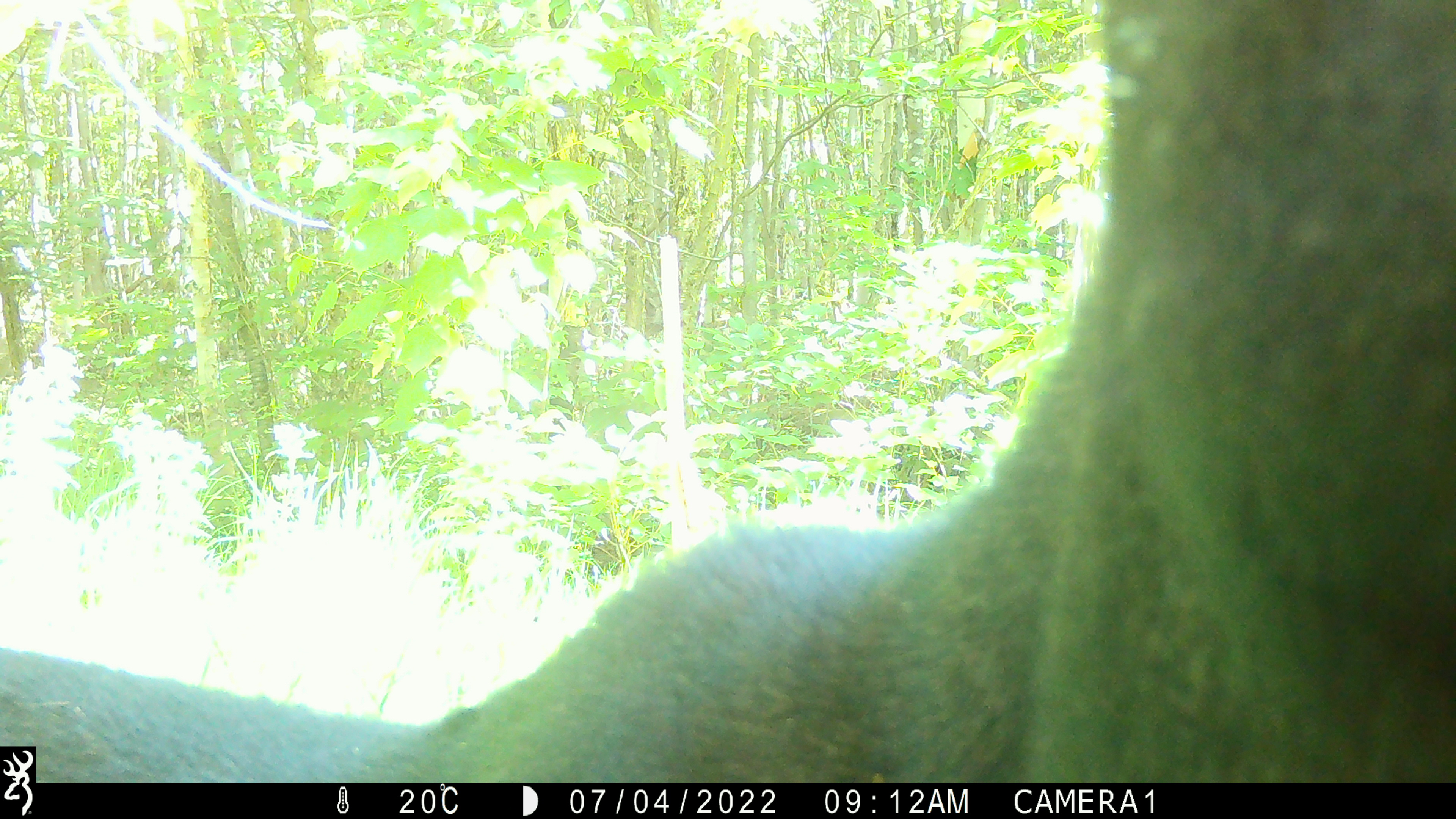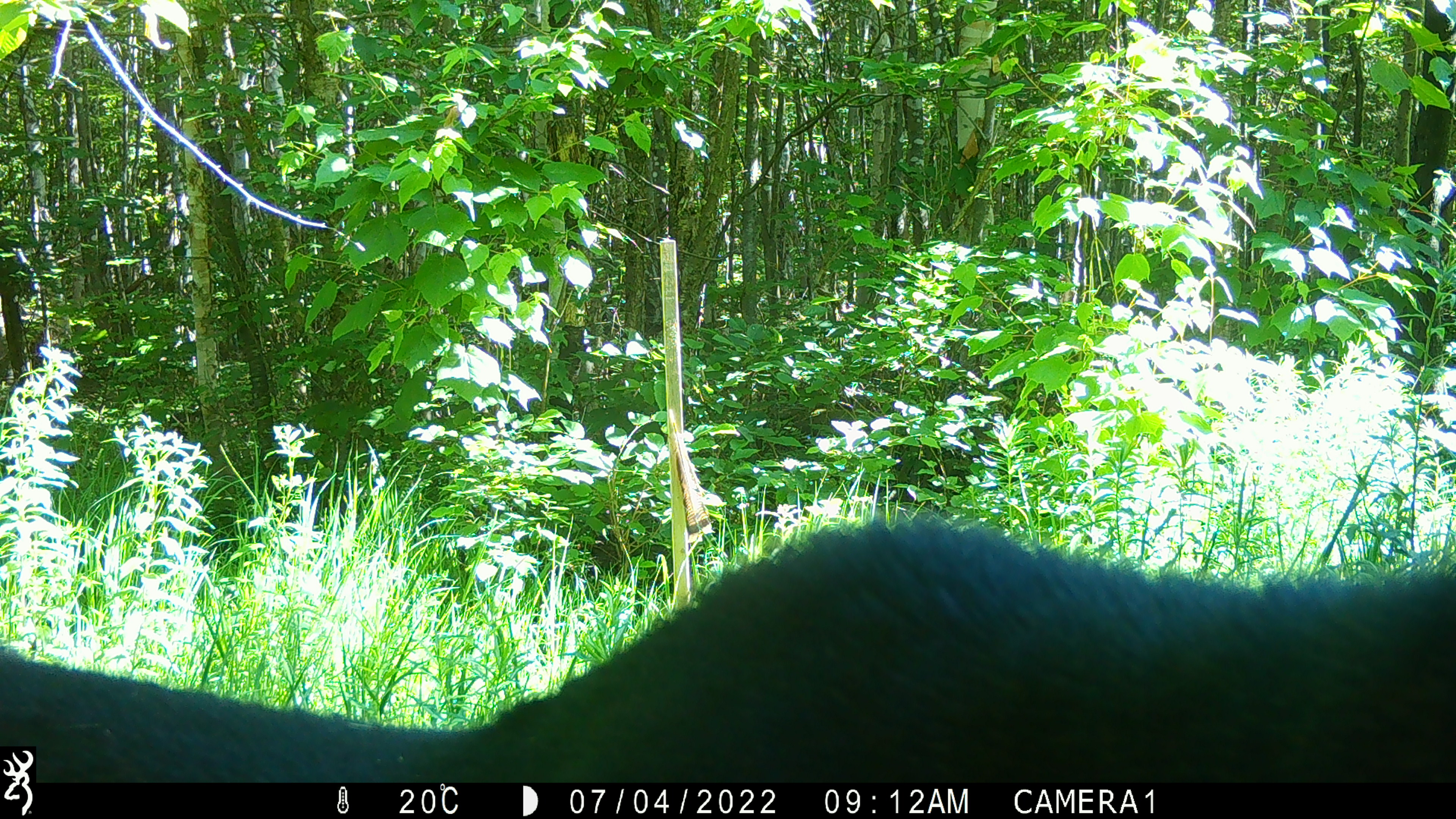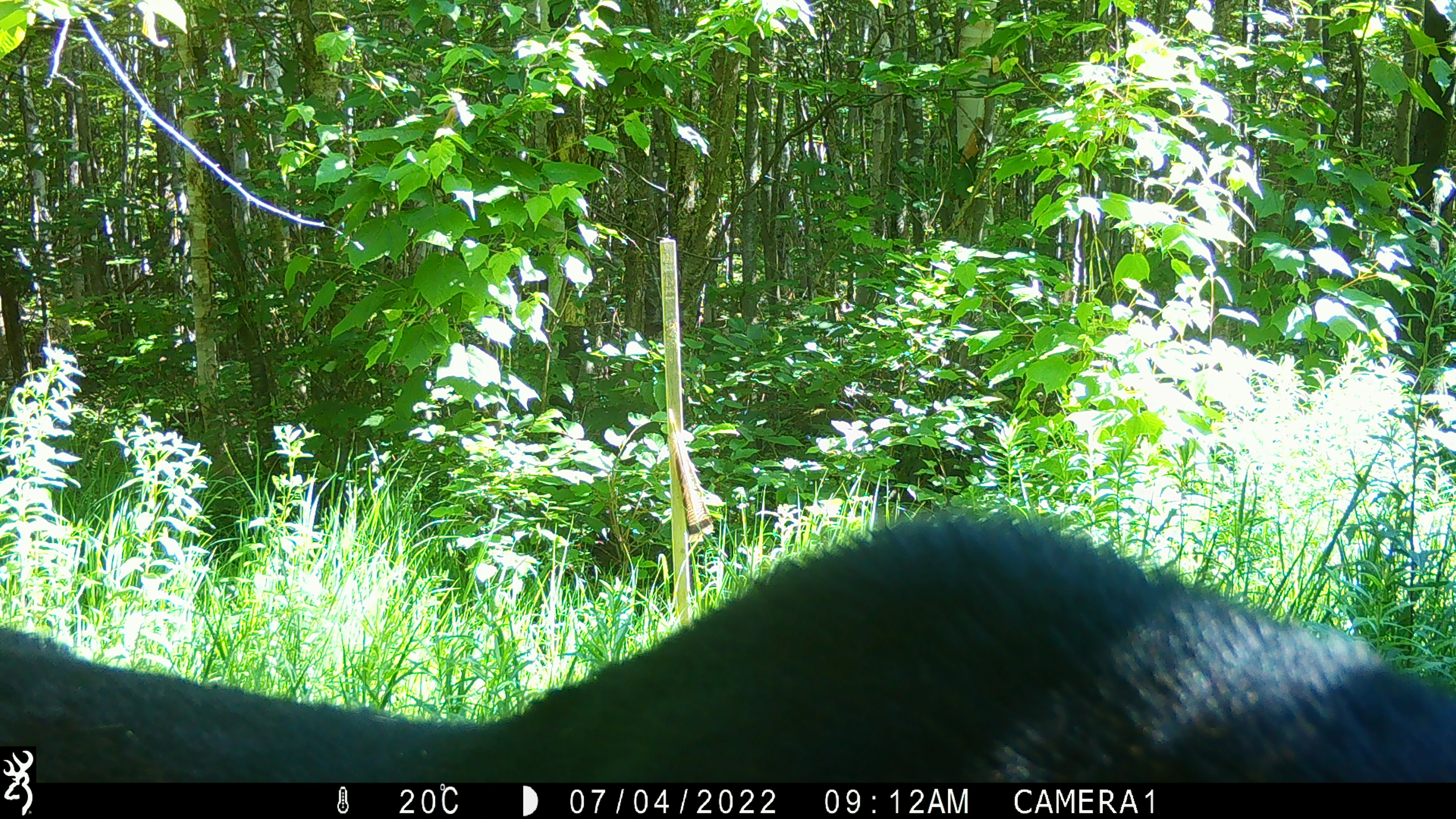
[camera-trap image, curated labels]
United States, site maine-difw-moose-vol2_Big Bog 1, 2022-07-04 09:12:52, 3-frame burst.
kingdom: Animalia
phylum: Chordata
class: Mammalia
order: Artiodactyla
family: Cervidae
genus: Alces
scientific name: Alces alces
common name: moose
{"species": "moose (Alces alces)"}